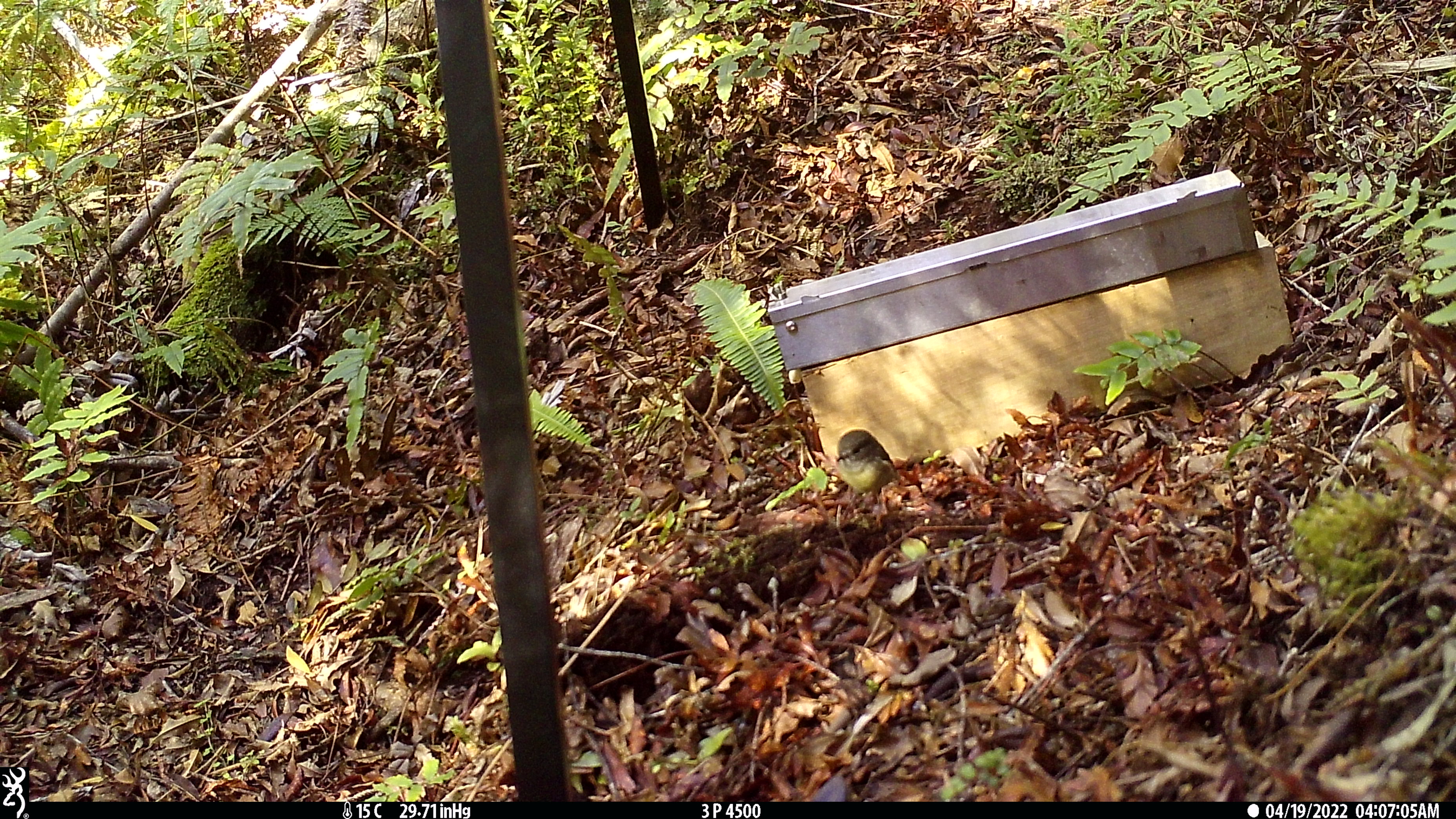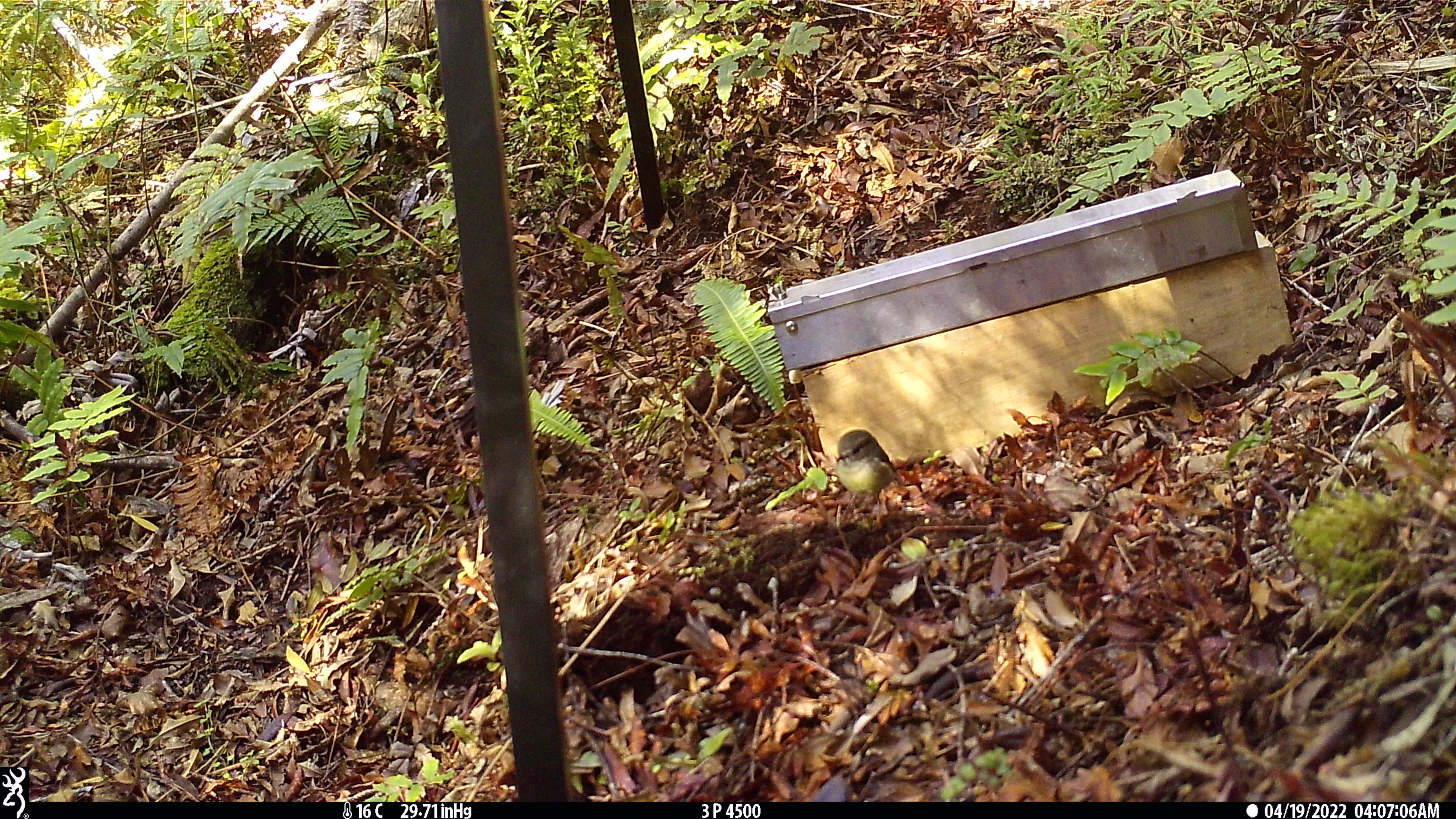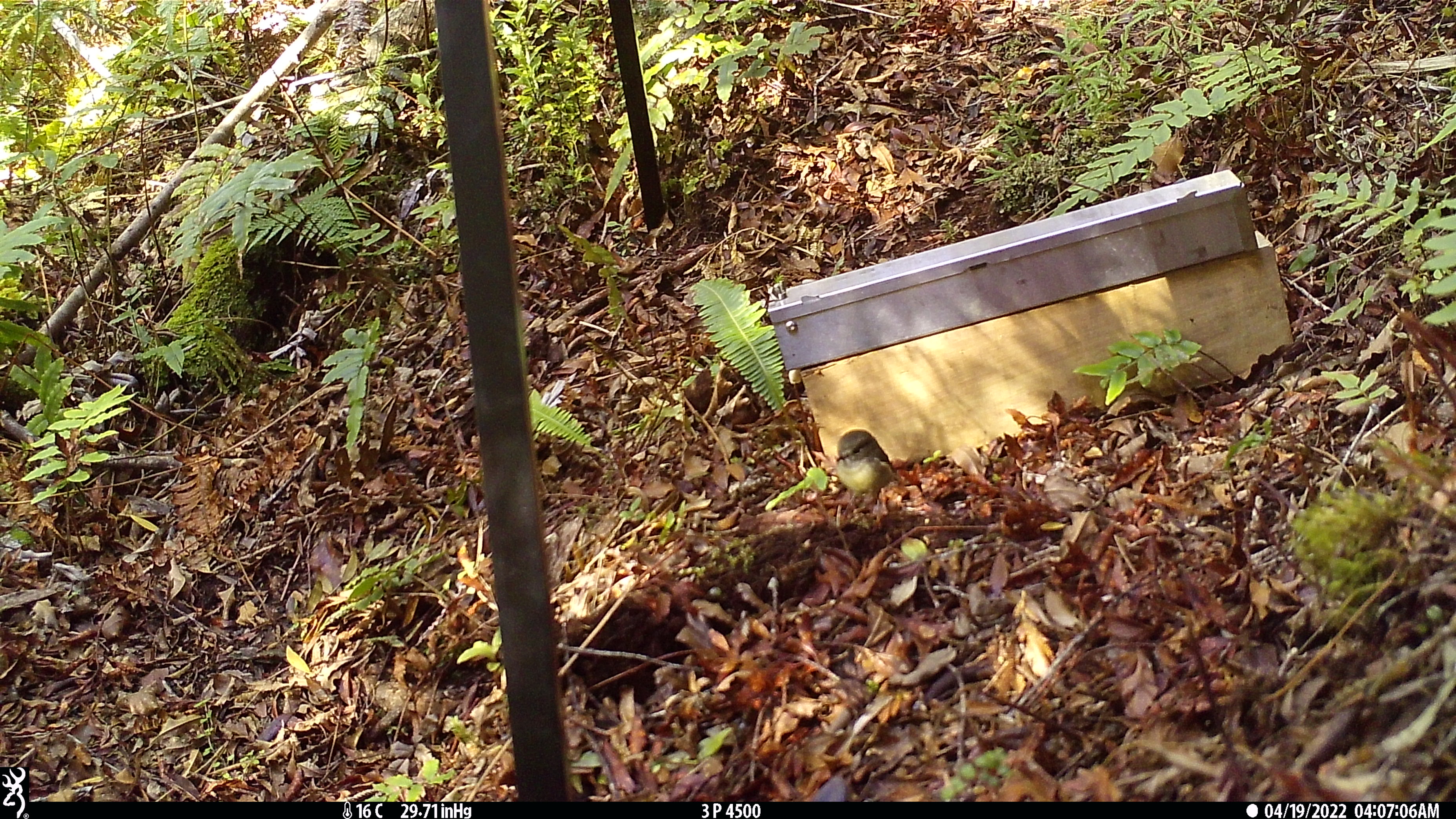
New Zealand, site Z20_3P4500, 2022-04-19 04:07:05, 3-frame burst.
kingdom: Animalia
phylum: Chordata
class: Aves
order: Passeriformes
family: Petroicidae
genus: Petroica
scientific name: Petroica macrocephala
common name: tomtit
Tomtit (Petroica macrocephala).